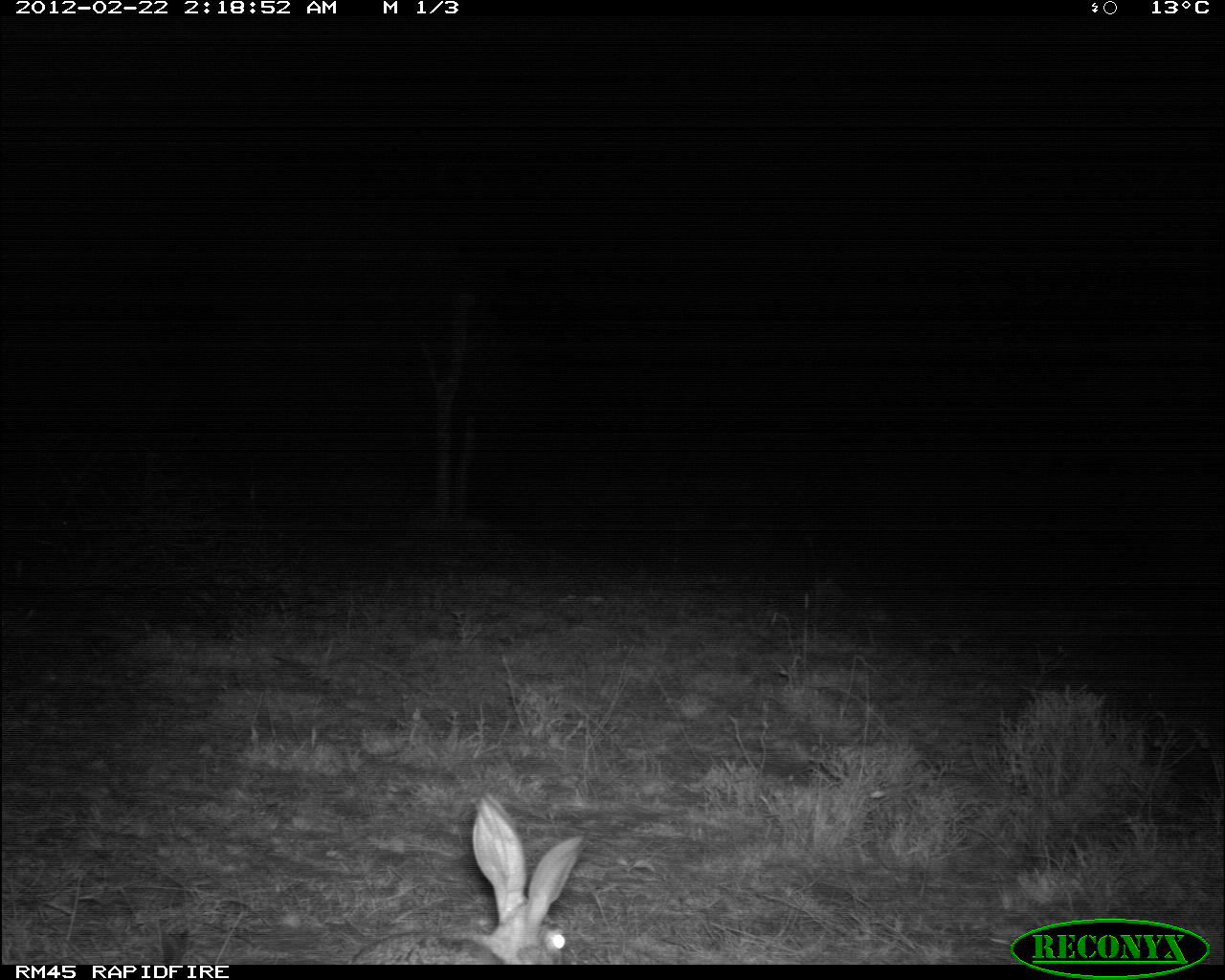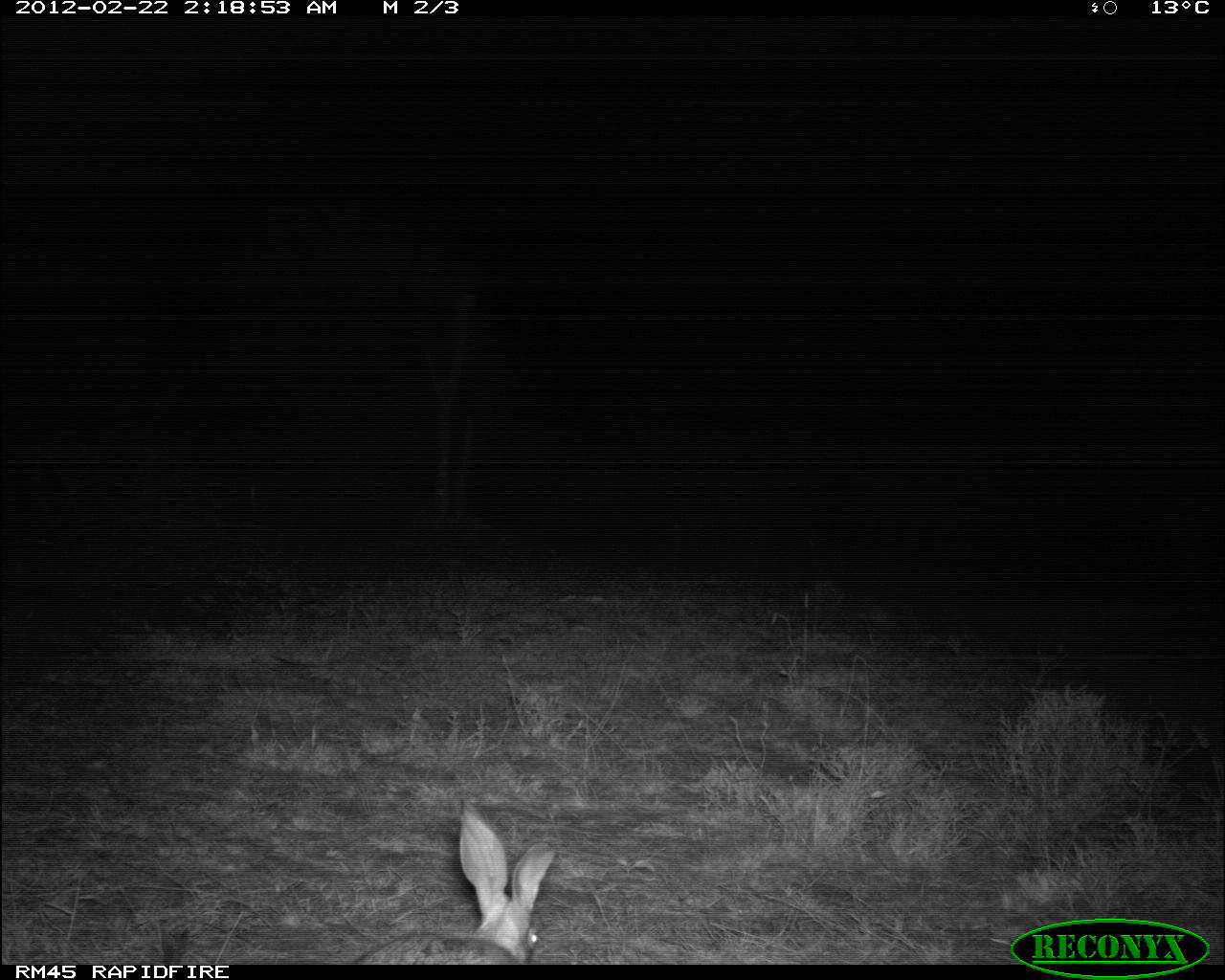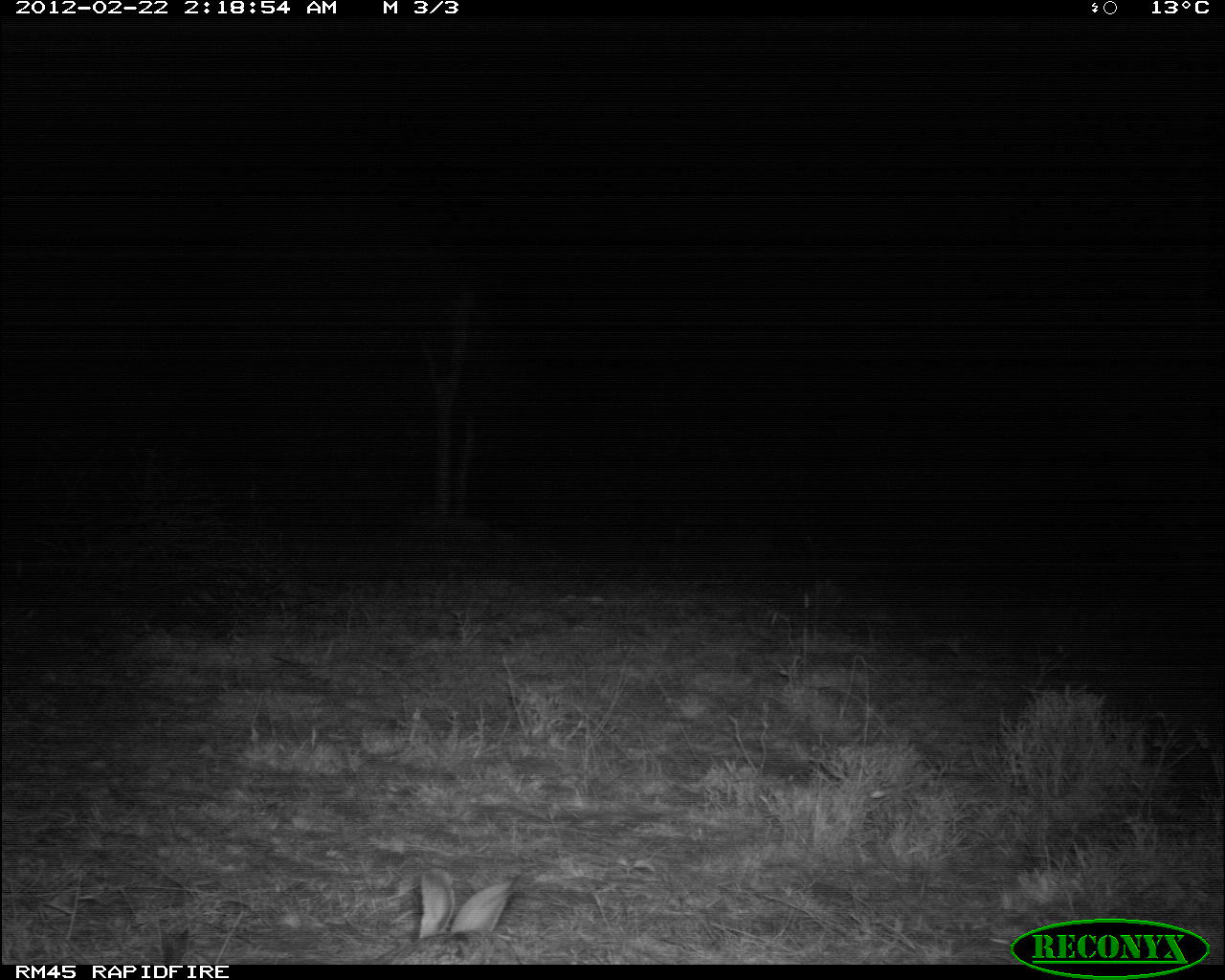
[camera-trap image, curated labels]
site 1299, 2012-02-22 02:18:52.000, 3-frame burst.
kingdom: Animalia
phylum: Chordata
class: Mammalia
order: Lagomorpha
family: Leporidae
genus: Lepus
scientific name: Lepus saxatilis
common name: scrub hare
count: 1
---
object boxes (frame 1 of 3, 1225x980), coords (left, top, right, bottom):
lepus saxatilis: (340, 790, 589, 964)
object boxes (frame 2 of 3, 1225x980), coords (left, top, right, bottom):
lepus saxatilis: (351, 797, 557, 964)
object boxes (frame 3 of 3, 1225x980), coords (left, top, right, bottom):
lepus saxatilis: (364, 864, 522, 964)